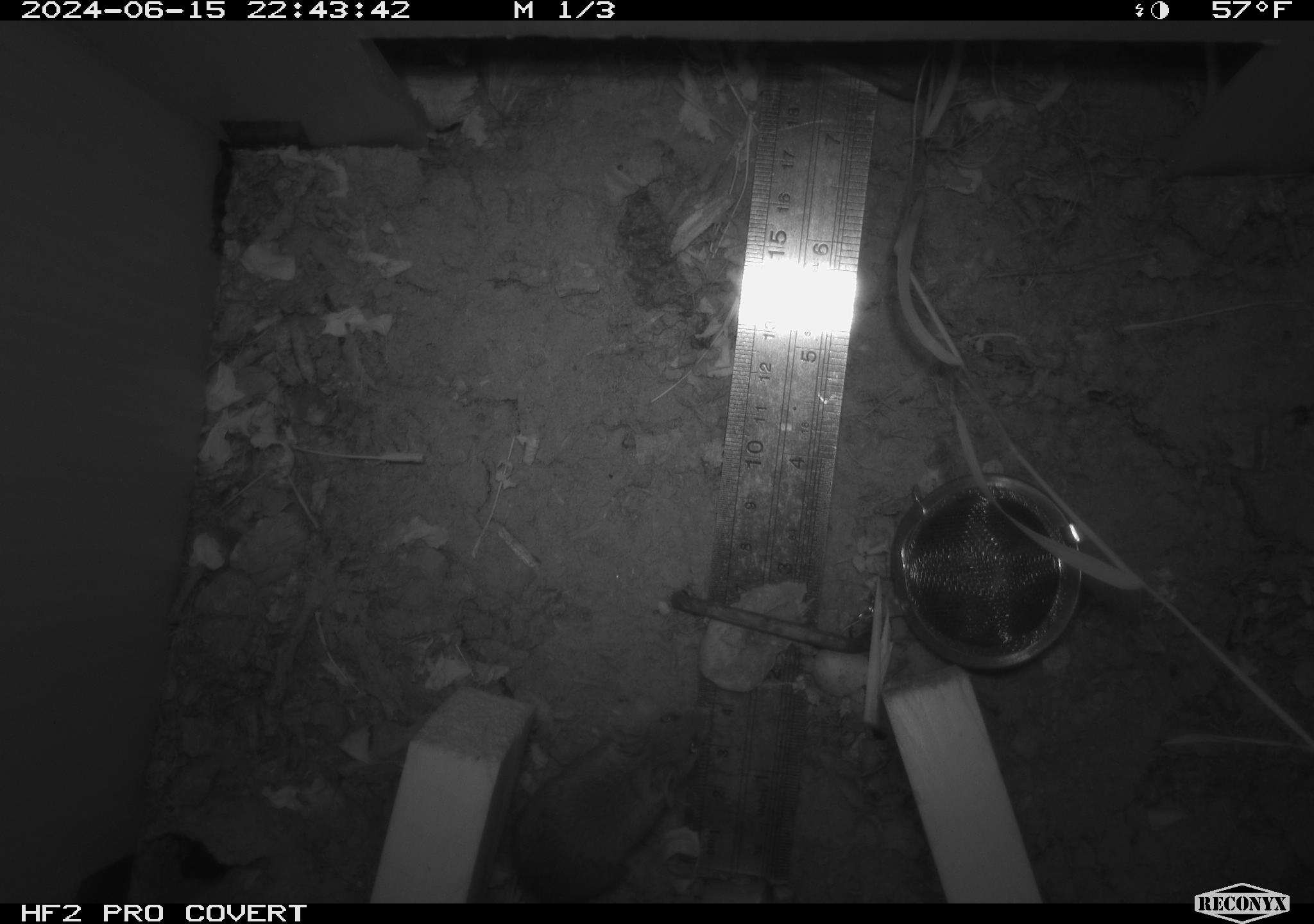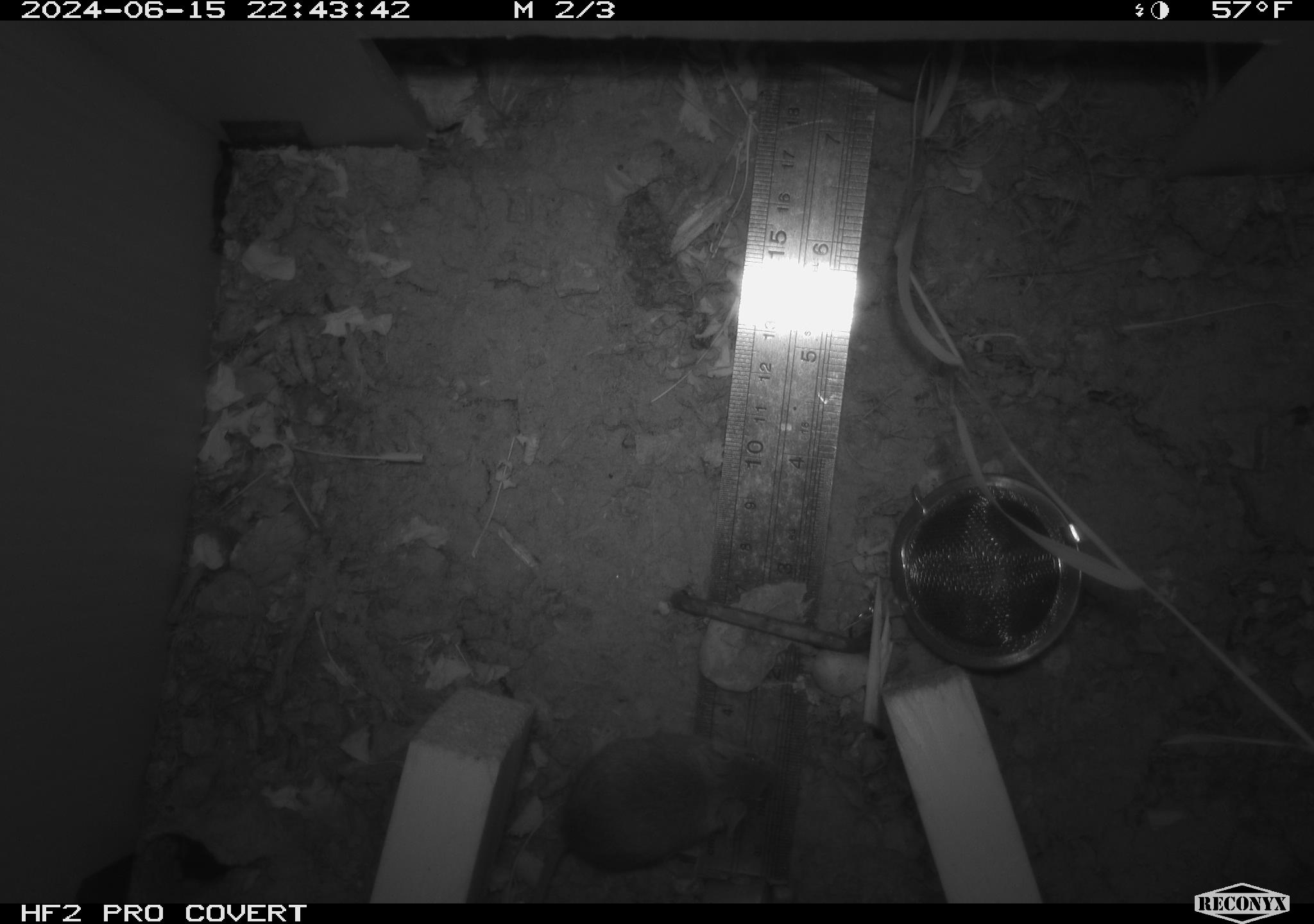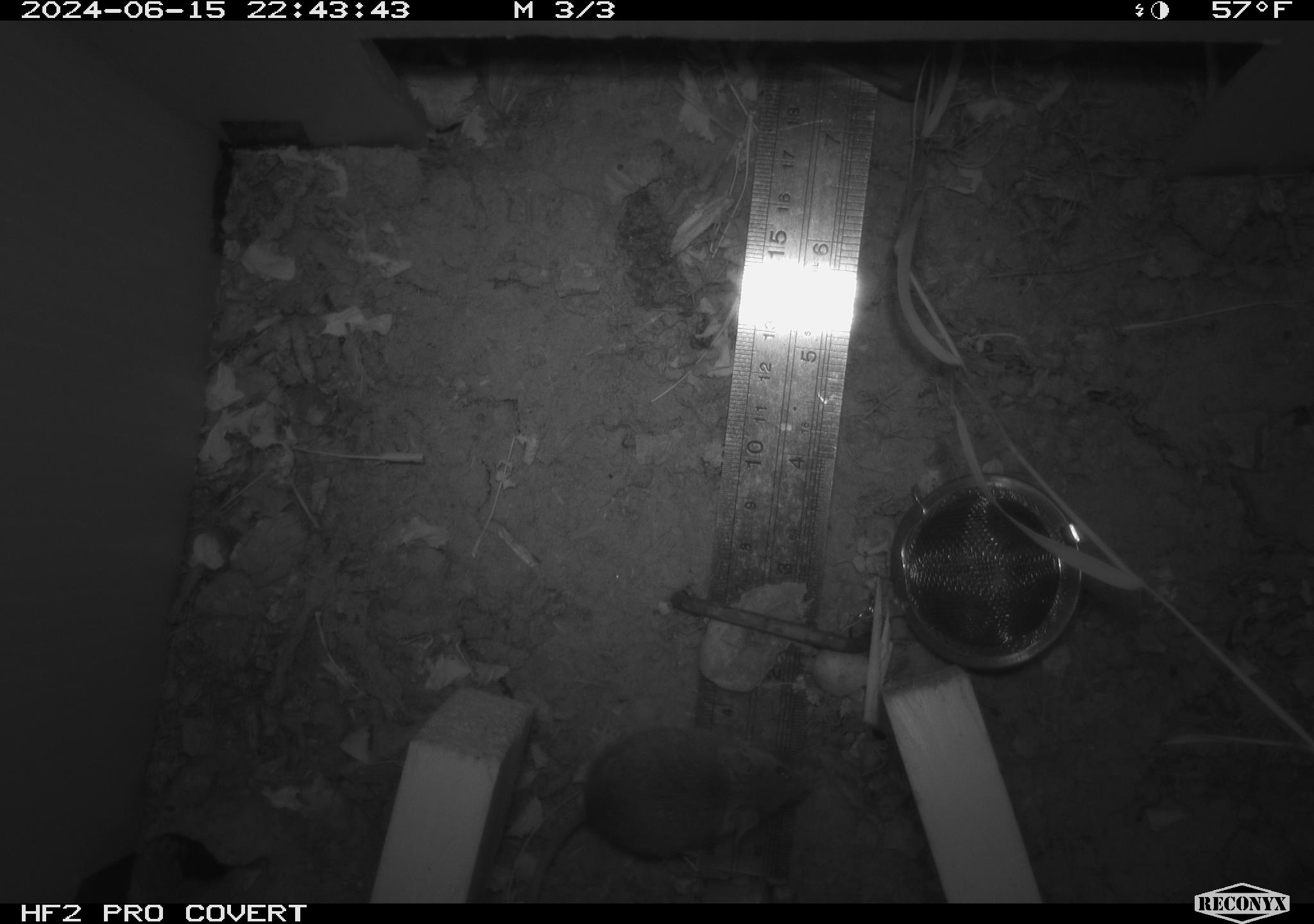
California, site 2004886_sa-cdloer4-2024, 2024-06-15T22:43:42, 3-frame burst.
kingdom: Animalia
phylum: Chordata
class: Mammalia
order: Rodentia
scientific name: Rodentia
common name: rodent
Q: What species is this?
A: Rodent (Rodentia).